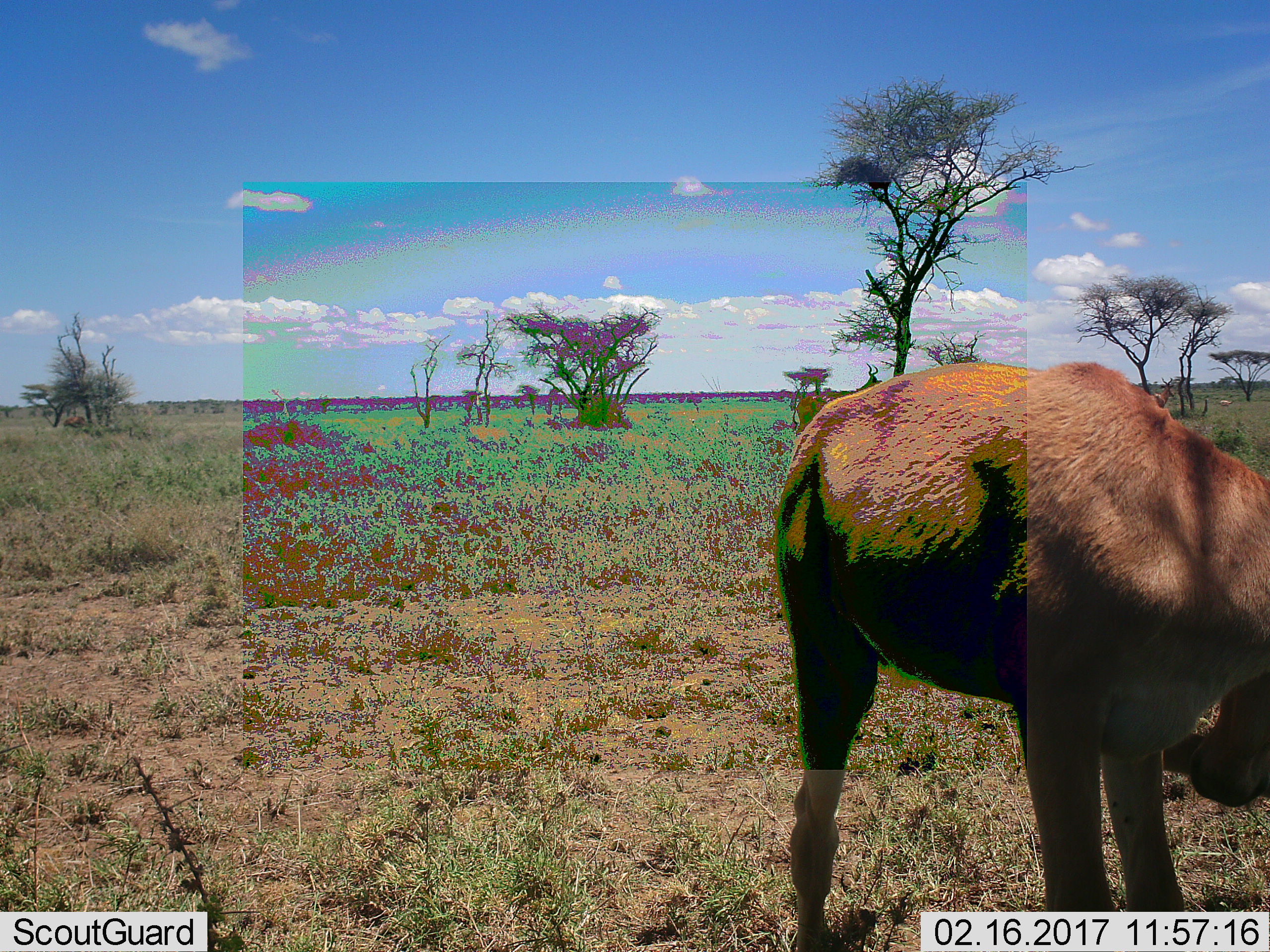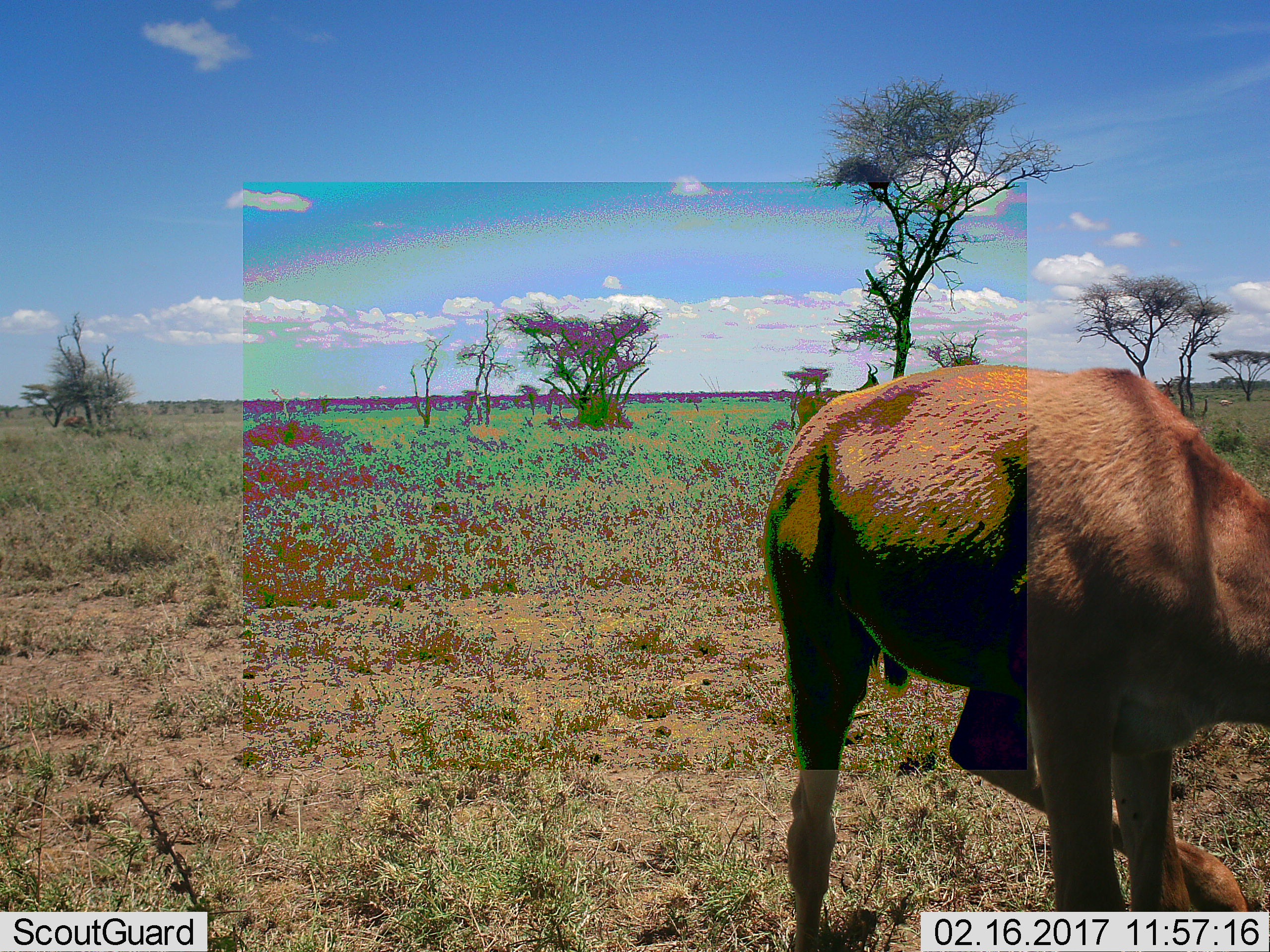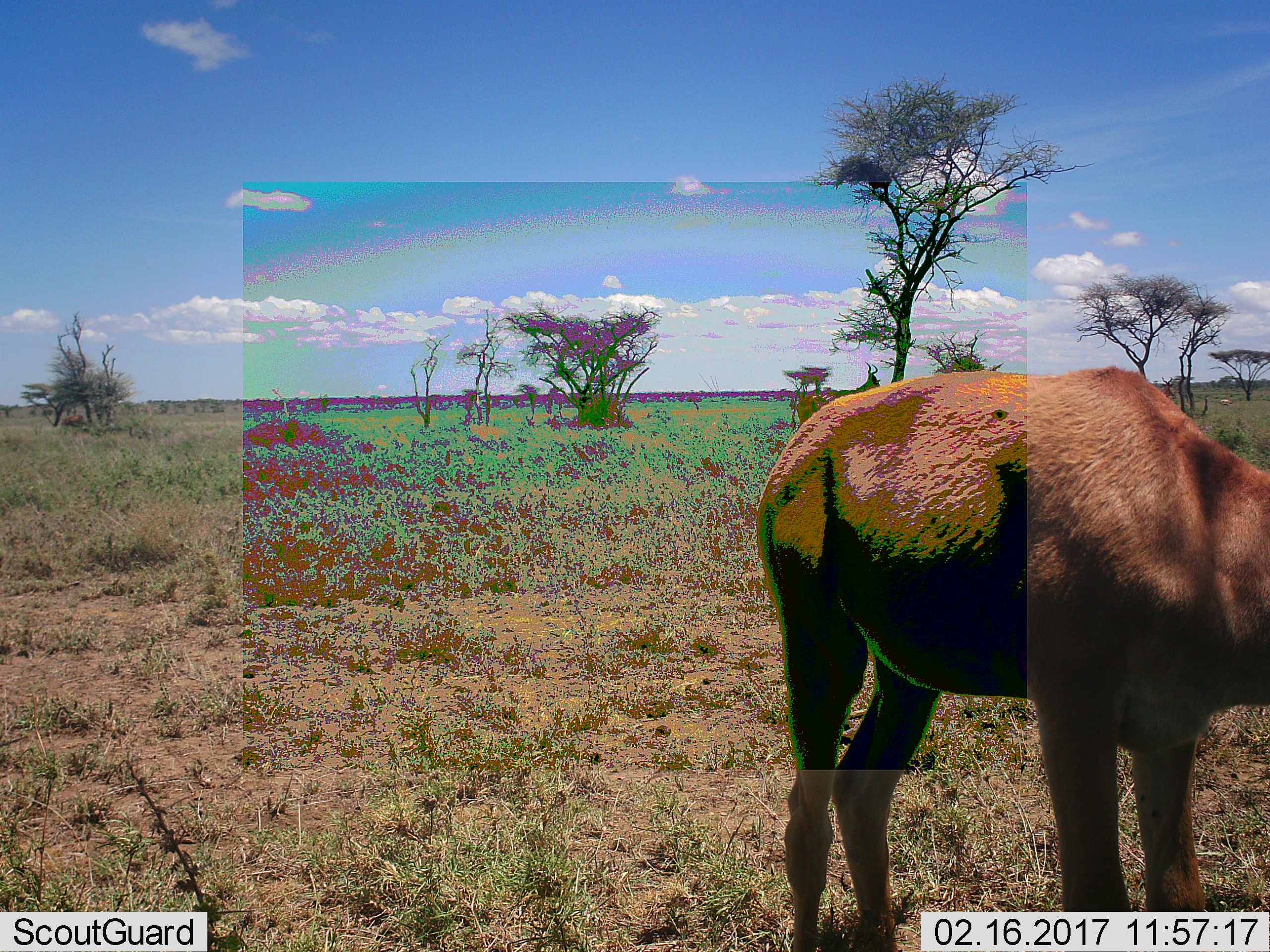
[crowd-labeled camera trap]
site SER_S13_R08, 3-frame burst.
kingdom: Animalia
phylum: Chordata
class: Mammalia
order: Artiodactyla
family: Bovidae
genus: Alcelaphus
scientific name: Alcelaphus buselaphus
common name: hartebeest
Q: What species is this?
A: Hartebeest (Alcelaphus buselaphus).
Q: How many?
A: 4.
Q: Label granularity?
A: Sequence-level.